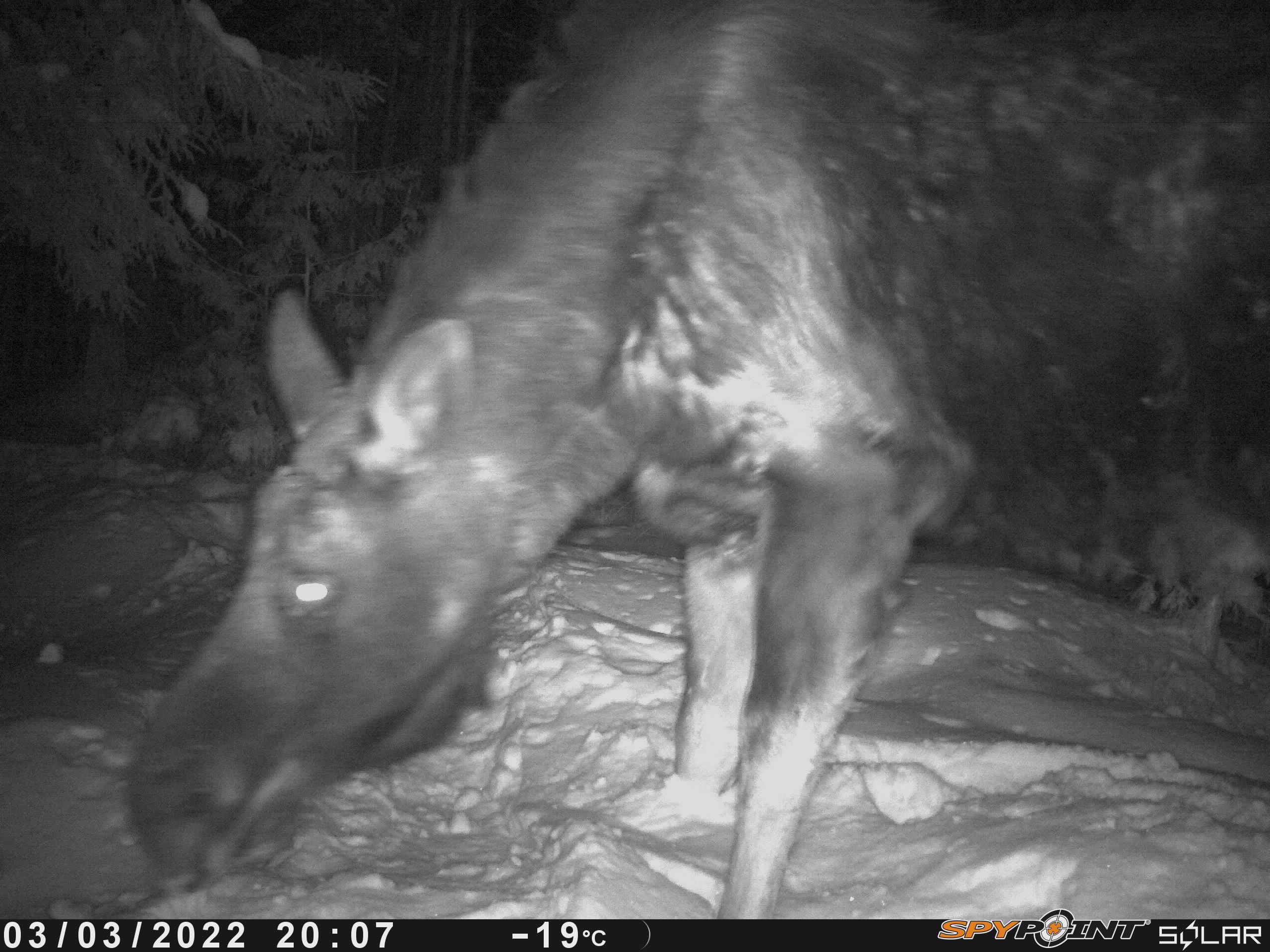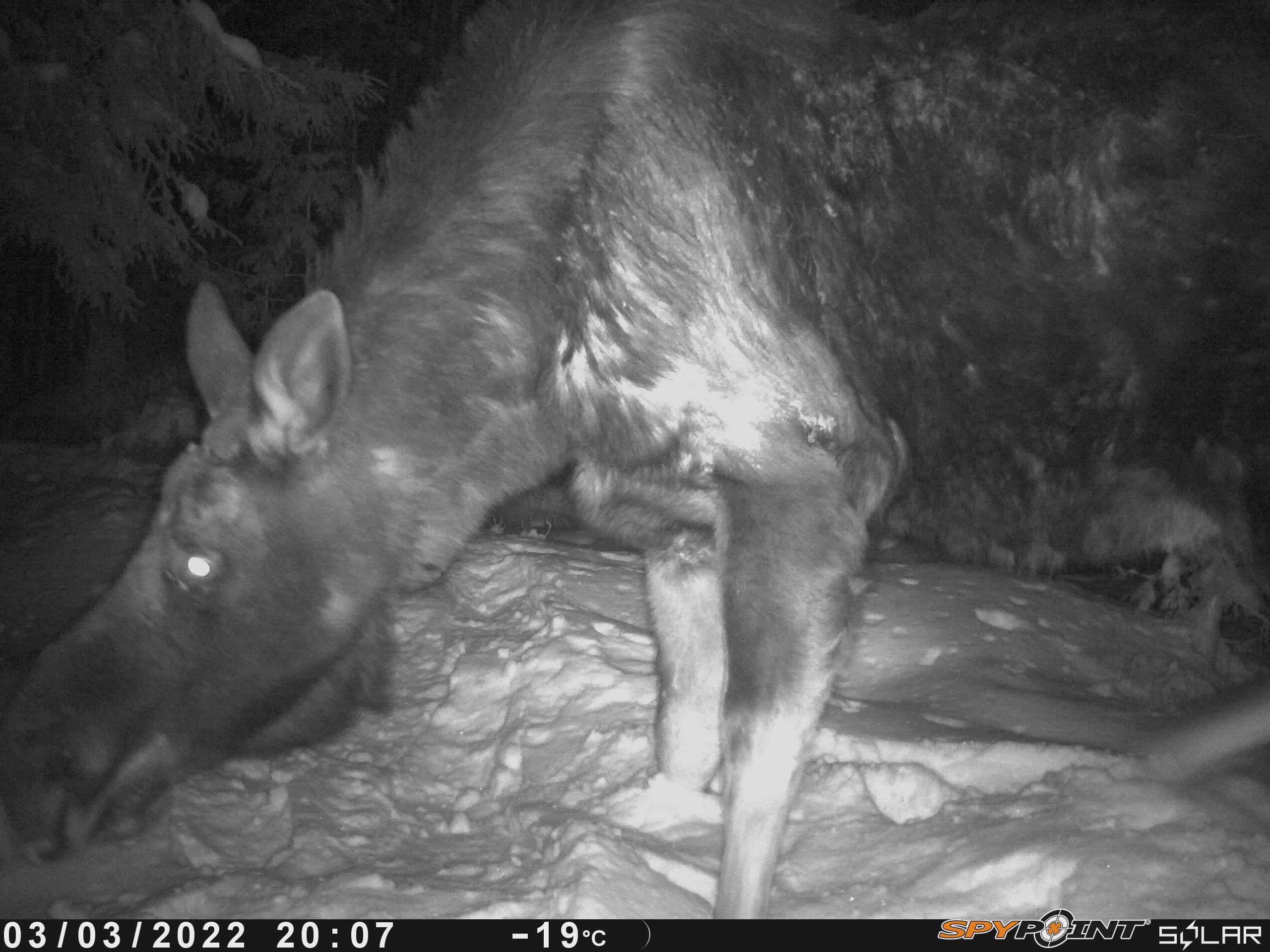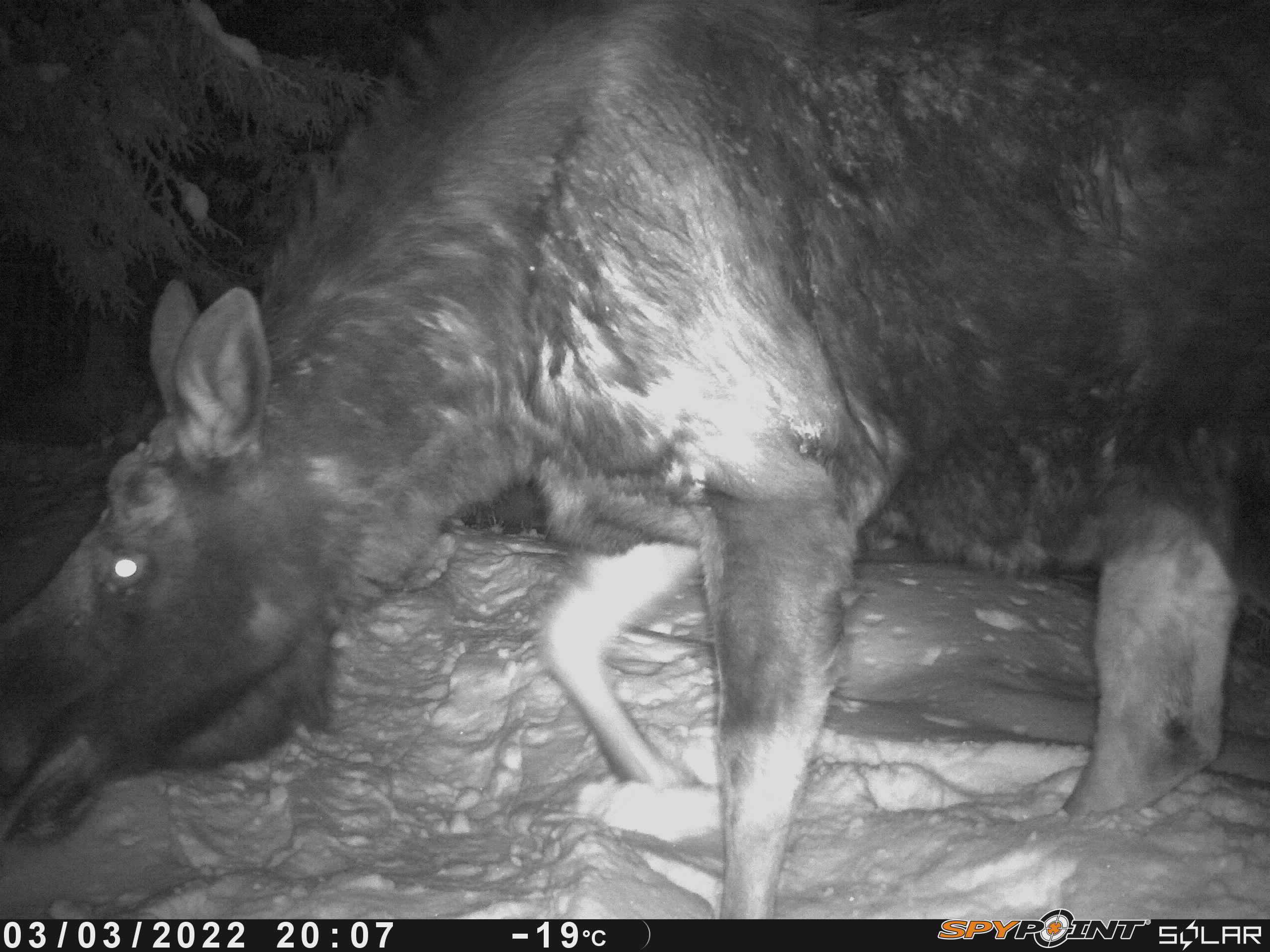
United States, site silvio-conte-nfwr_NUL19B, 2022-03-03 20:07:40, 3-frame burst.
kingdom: Animalia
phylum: Chordata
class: Mammalia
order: Artiodactyla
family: Cervidae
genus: Alces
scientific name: Alces alces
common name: moose